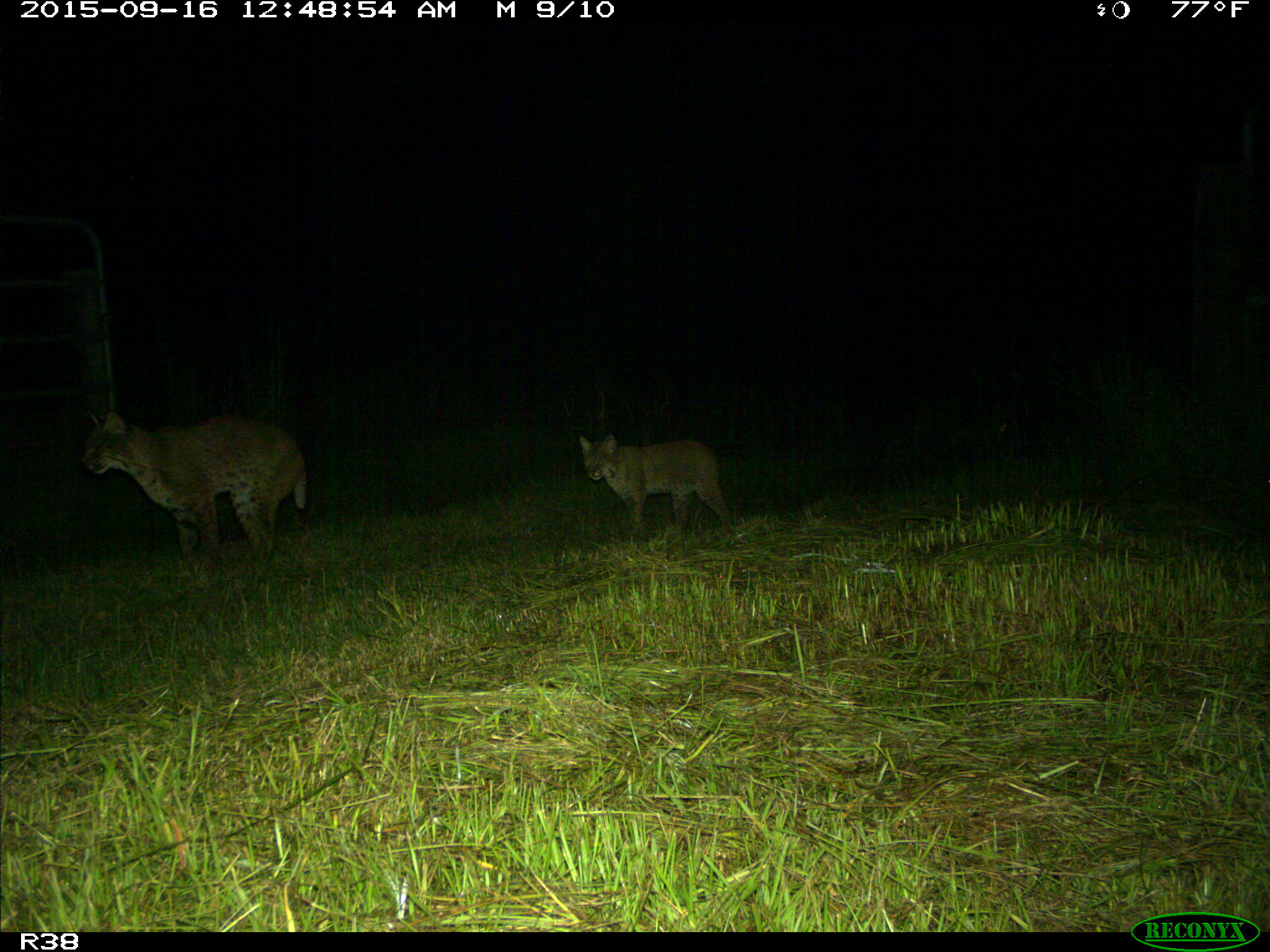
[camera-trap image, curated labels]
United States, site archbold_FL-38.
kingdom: Animalia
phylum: Chordata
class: Mammalia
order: Carnivora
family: Felidae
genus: Lynx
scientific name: Lynx rufus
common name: bobcat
Lynx rufus (bobcat).